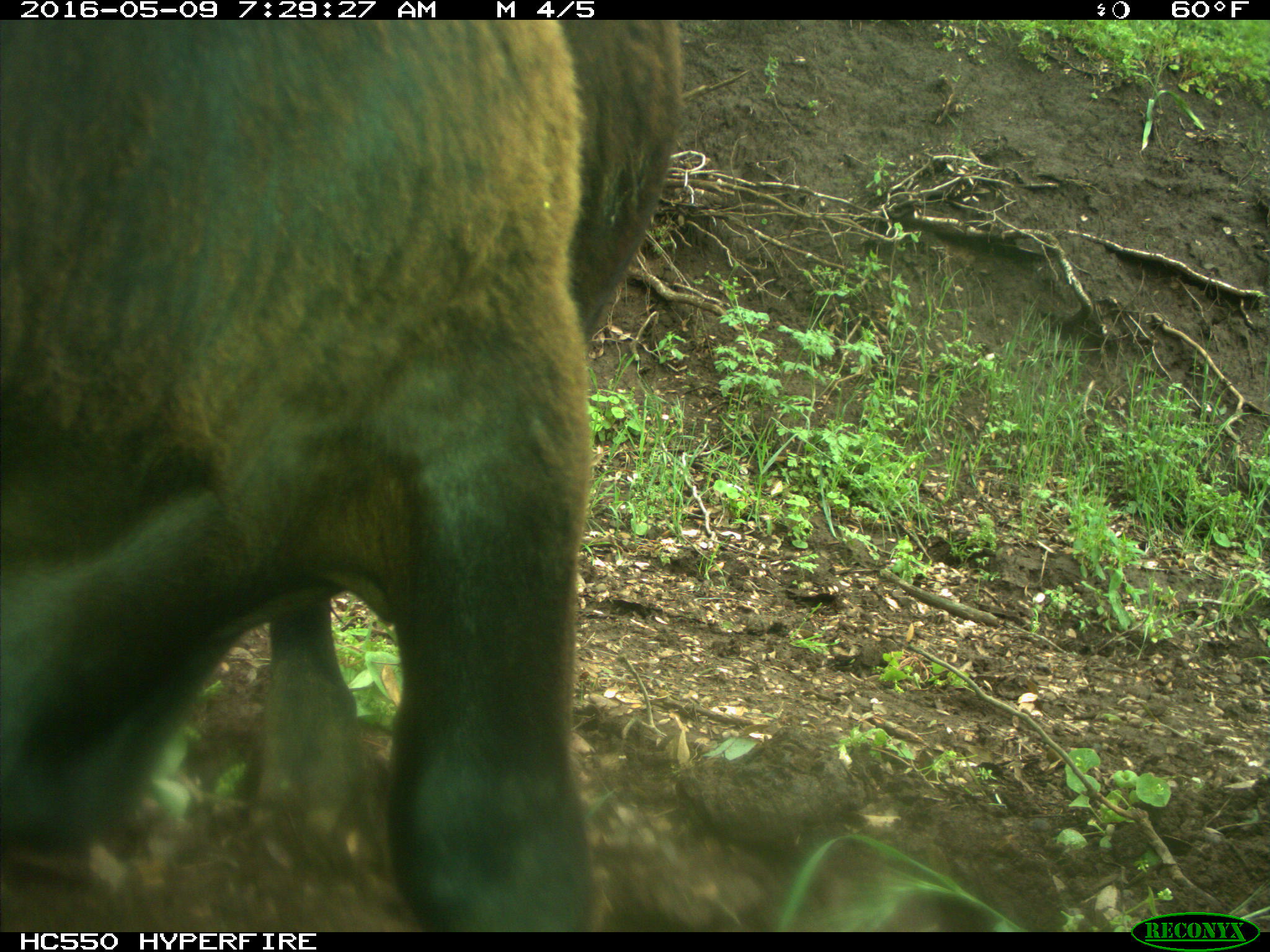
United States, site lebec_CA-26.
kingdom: Animalia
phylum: Chordata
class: Mammalia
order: Artiodactyla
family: Bovidae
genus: Bos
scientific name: Bos taurus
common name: domestic cow